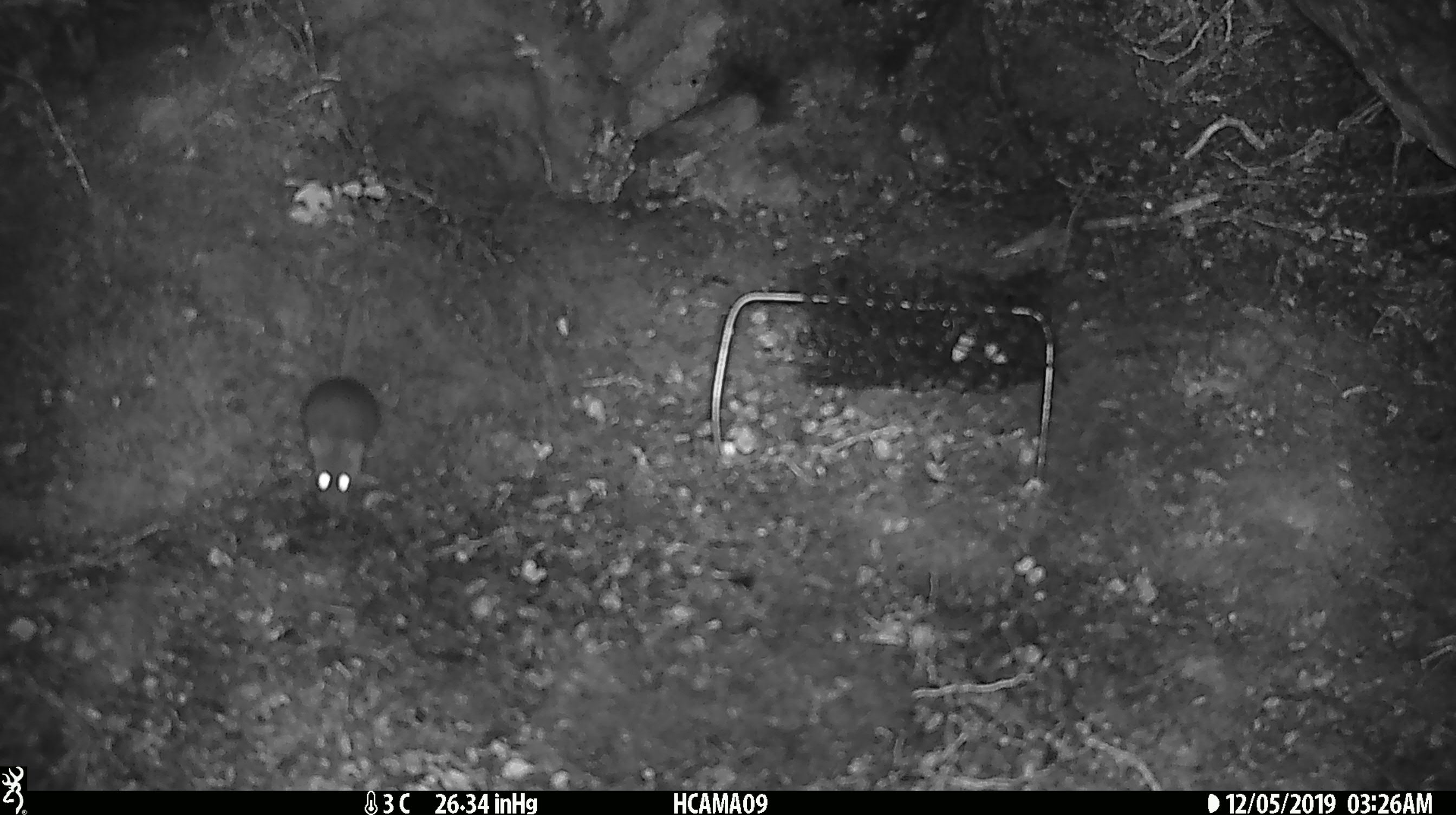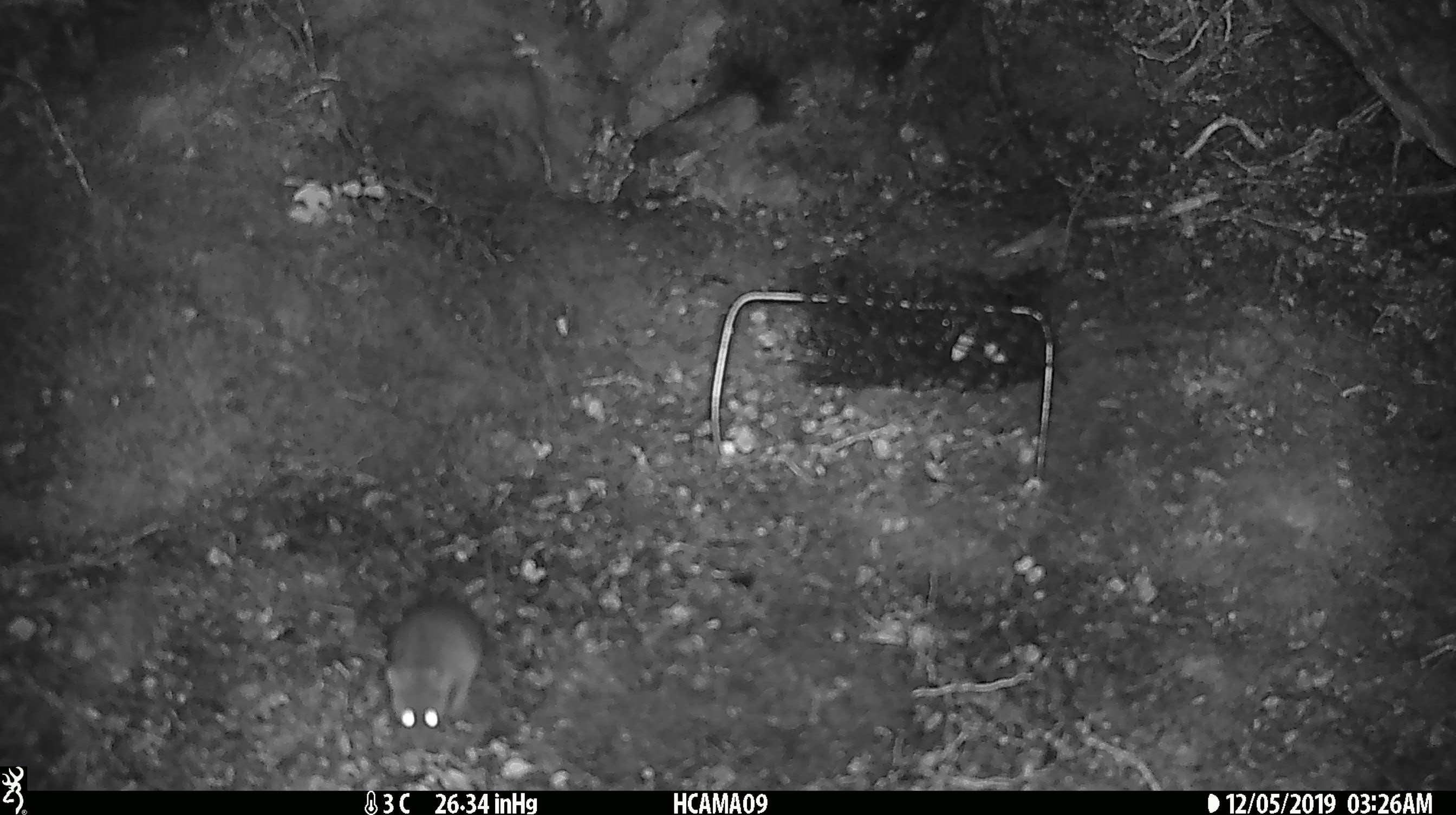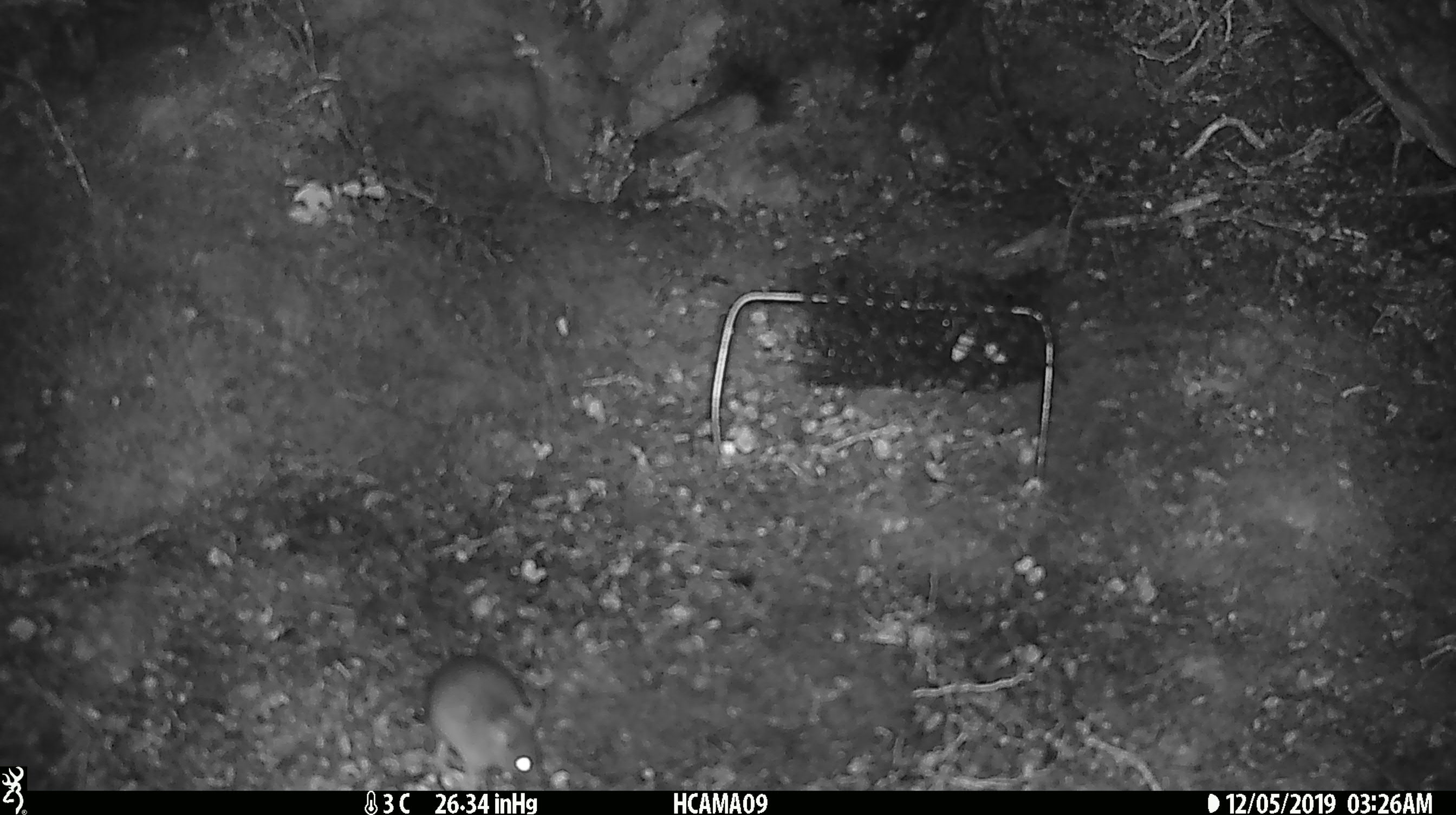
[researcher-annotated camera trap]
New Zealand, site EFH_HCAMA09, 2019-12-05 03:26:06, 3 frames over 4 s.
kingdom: Animalia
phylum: Chordata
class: Mammalia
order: Rodentia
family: Muridae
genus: Mus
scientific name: Mus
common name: mouse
Mouse (Mus).